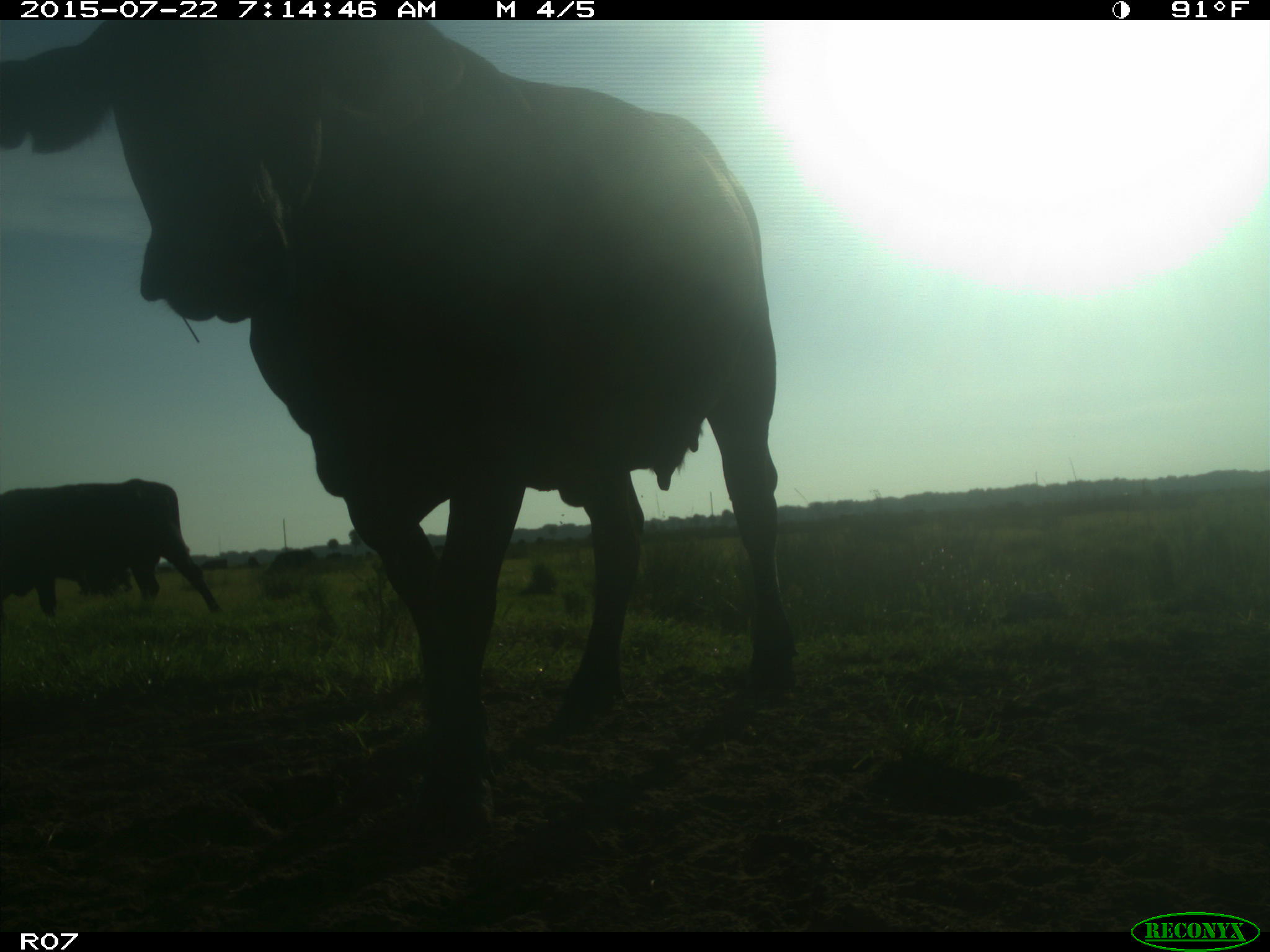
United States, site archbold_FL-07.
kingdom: Animalia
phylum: Chordata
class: Mammalia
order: Artiodactyla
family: Suidae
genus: Sus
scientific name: Sus scrofa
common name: wild boar